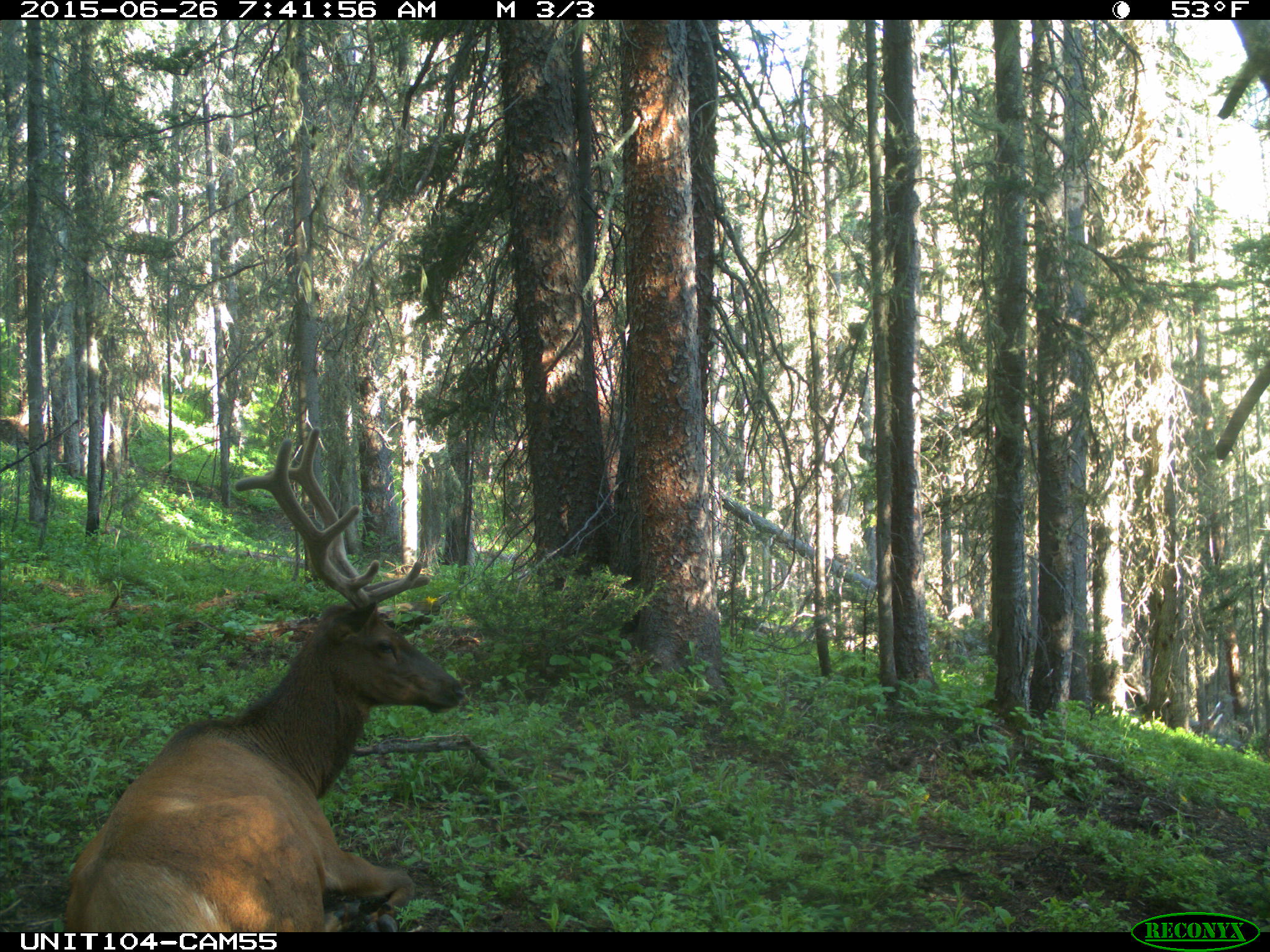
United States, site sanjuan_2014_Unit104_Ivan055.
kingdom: Animalia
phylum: Chordata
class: Mammalia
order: Artiodactyla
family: Cervidae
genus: Cervus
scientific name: Cervus elaphus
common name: red deer